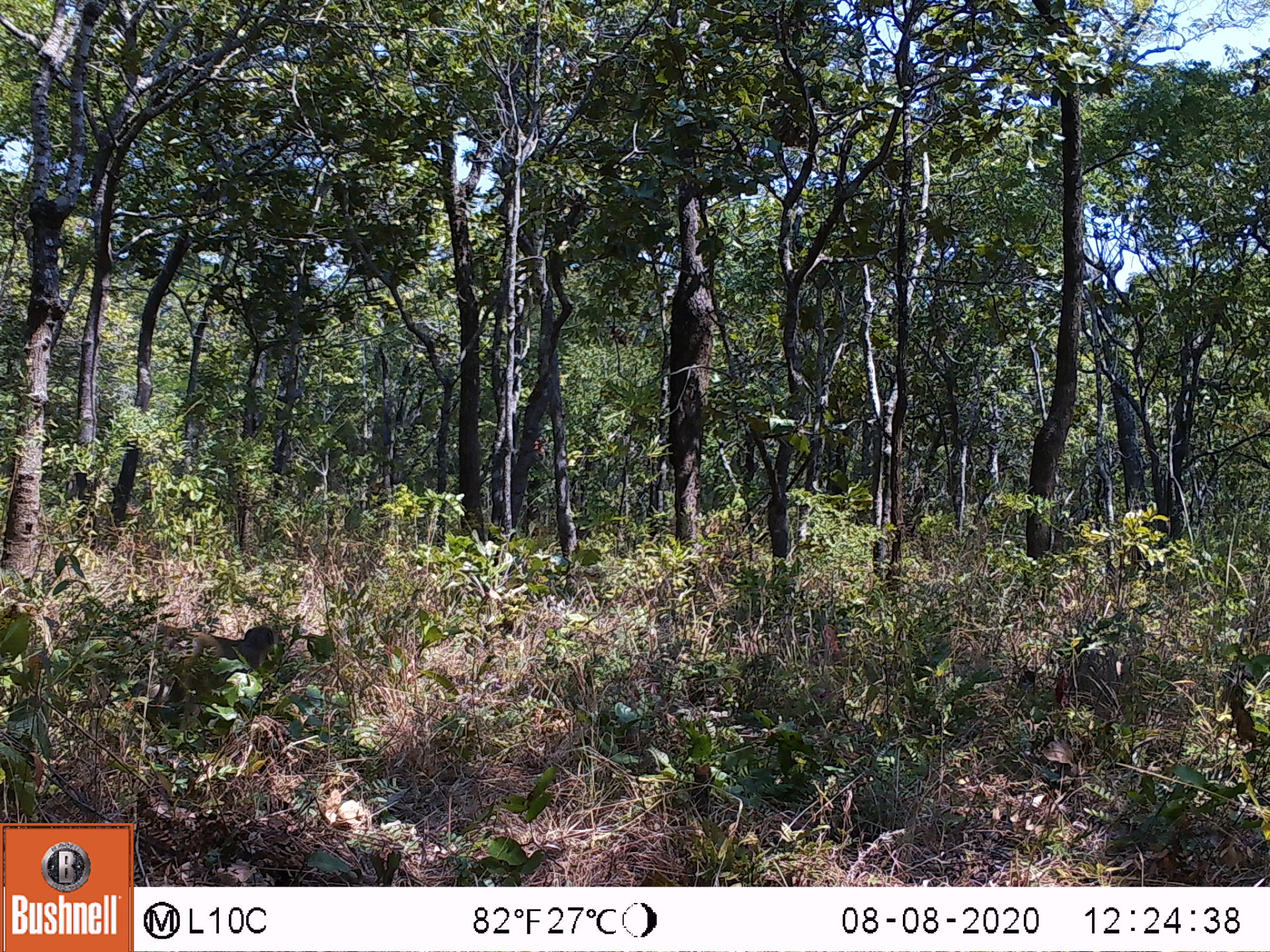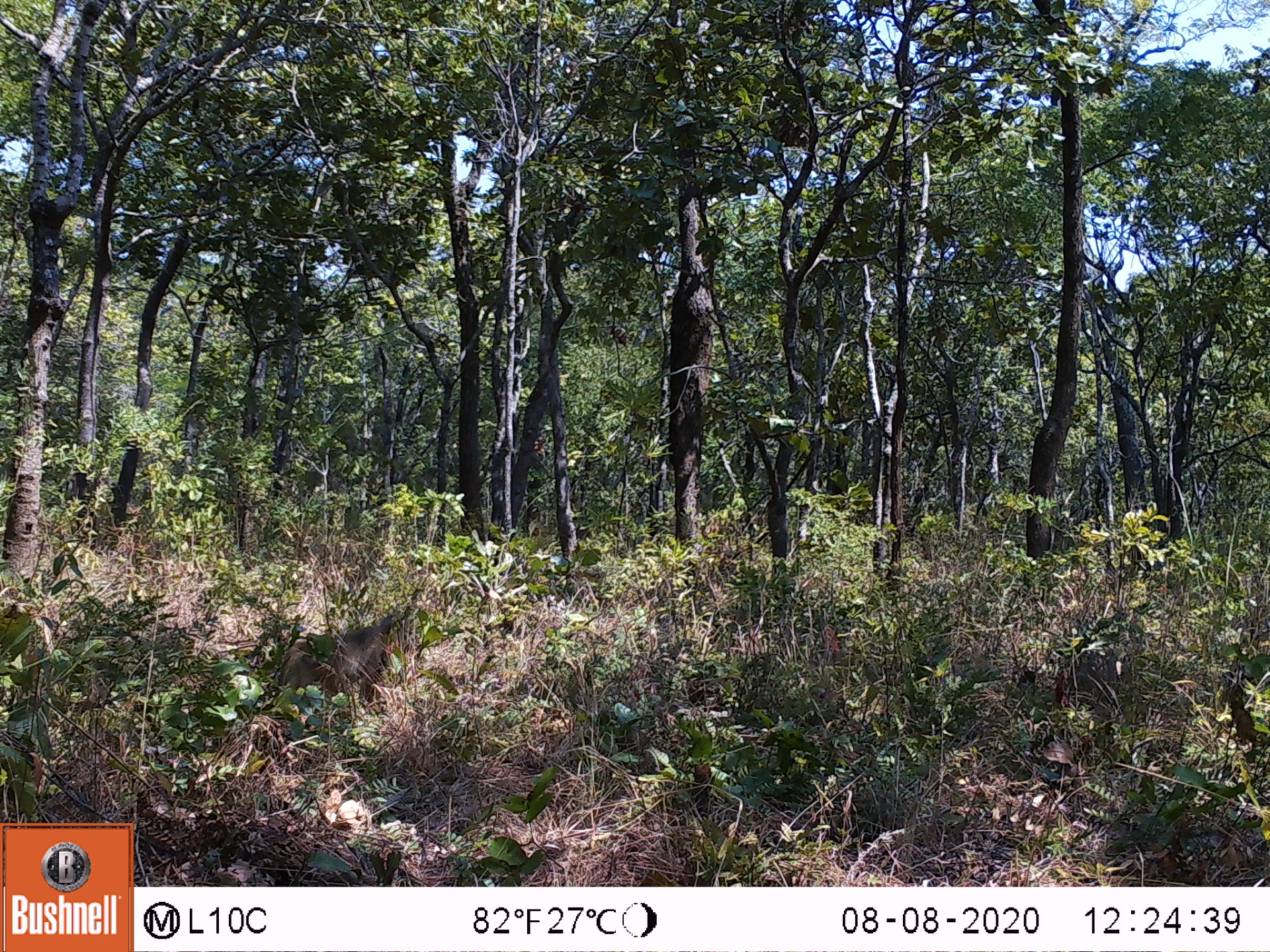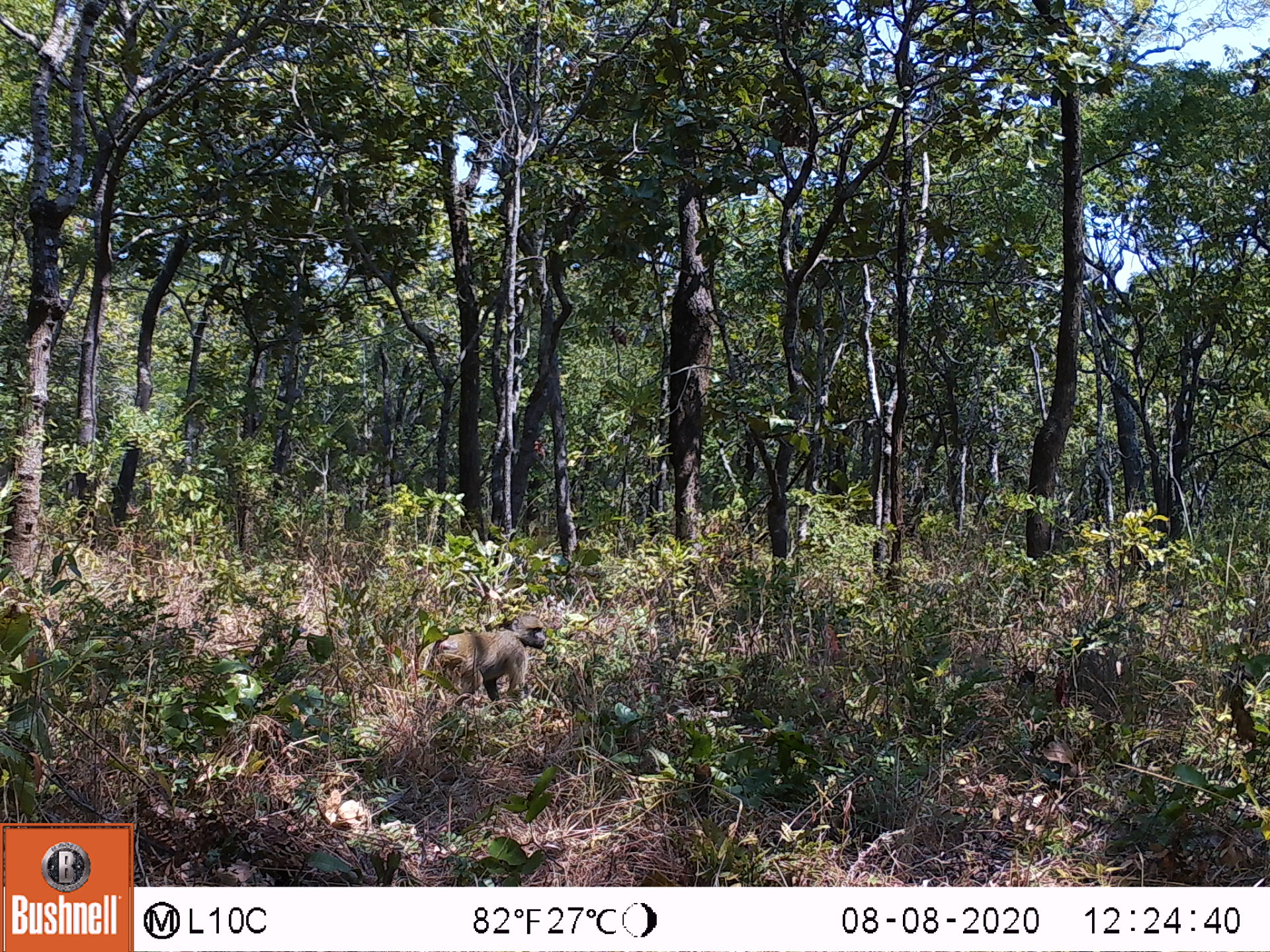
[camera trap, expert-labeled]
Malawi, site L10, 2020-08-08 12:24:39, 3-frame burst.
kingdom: Animalia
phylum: Chordata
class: Mammalia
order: Primates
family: Cercopithecidae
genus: Papio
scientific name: Papio cynocephalus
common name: yellow baboon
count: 1